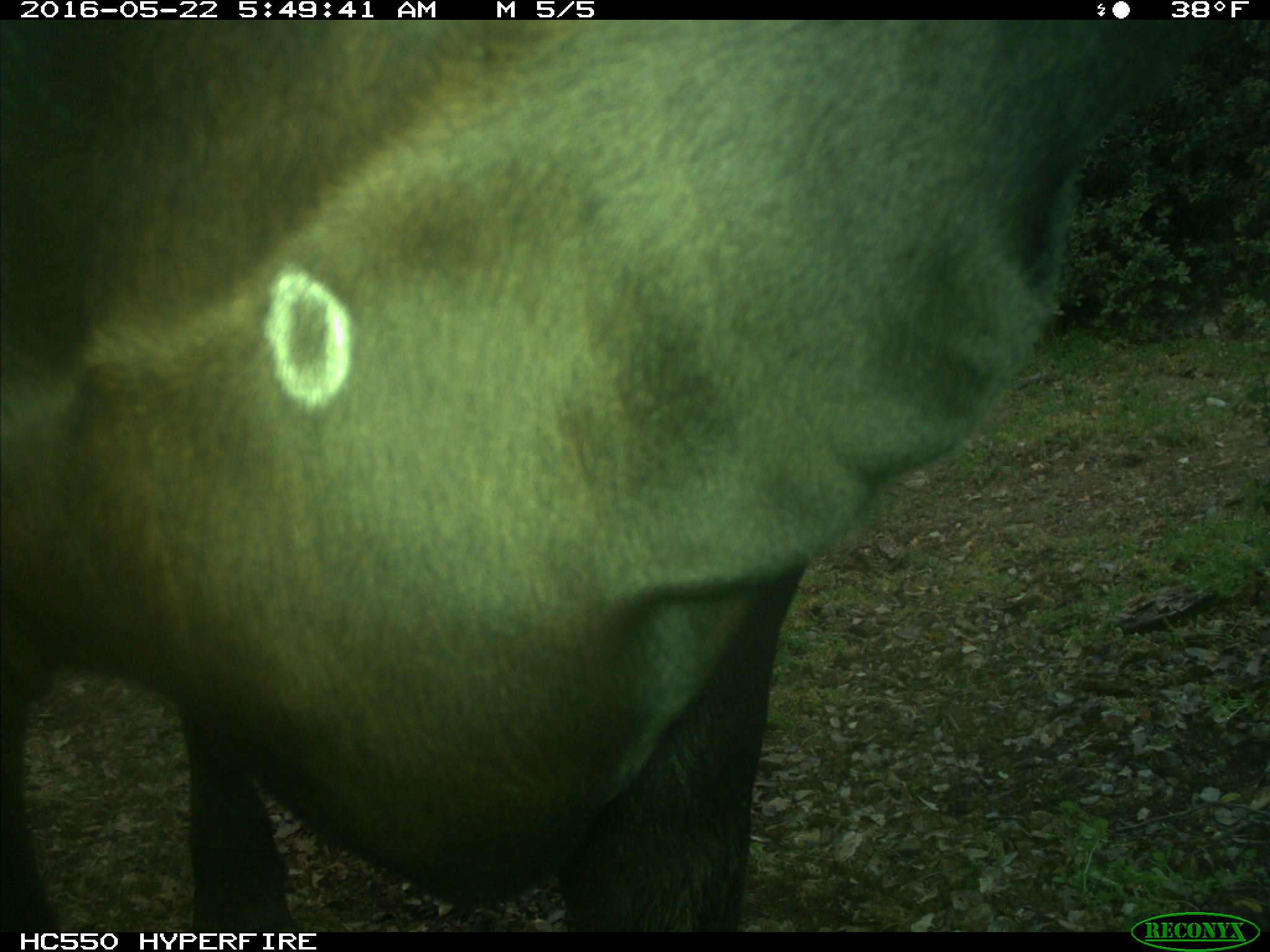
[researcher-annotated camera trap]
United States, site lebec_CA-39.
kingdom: Animalia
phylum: Chordata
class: Mammalia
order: Artiodactyla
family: Bovidae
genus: Bos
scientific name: Bos taurus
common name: domestic cow